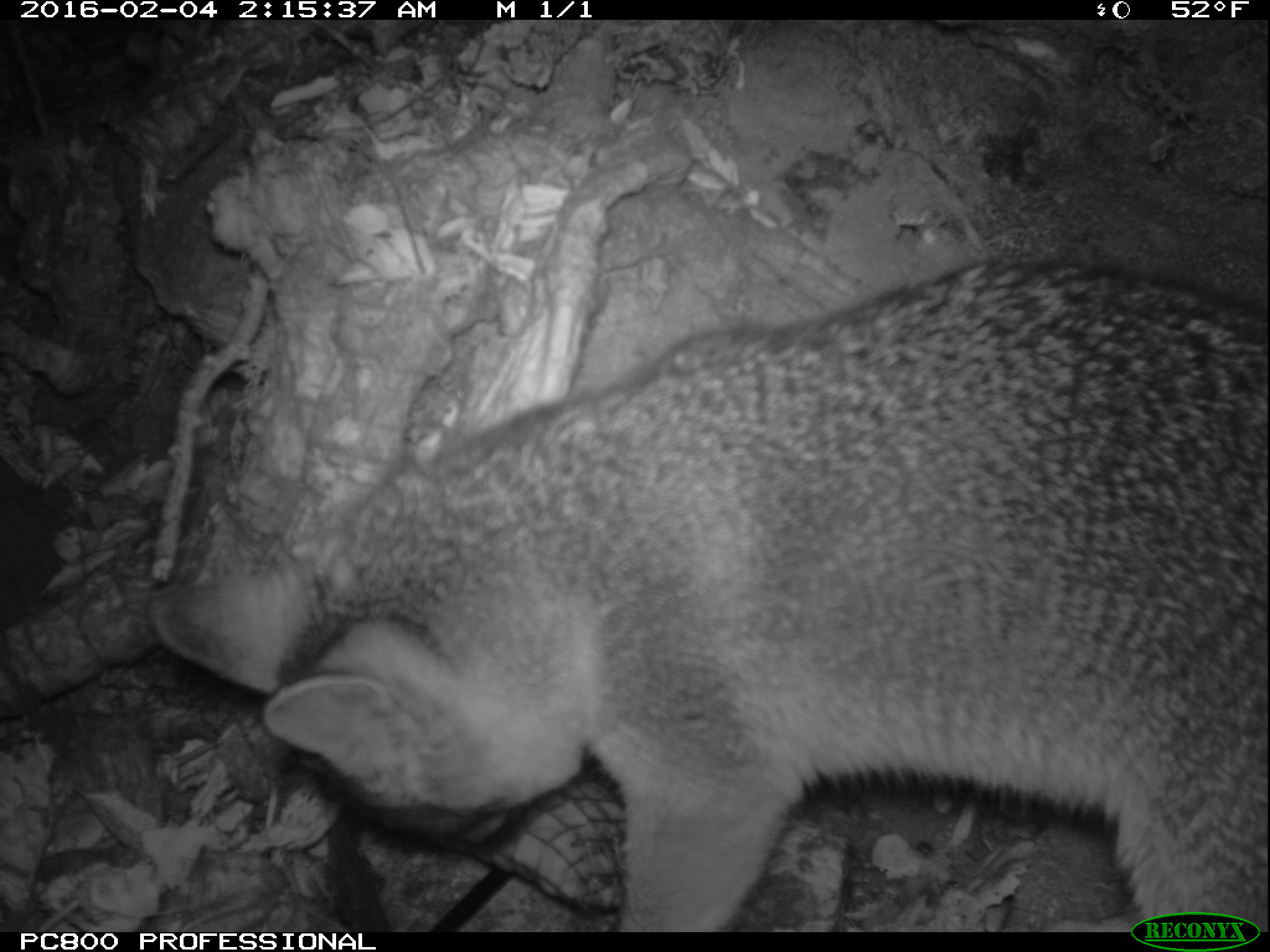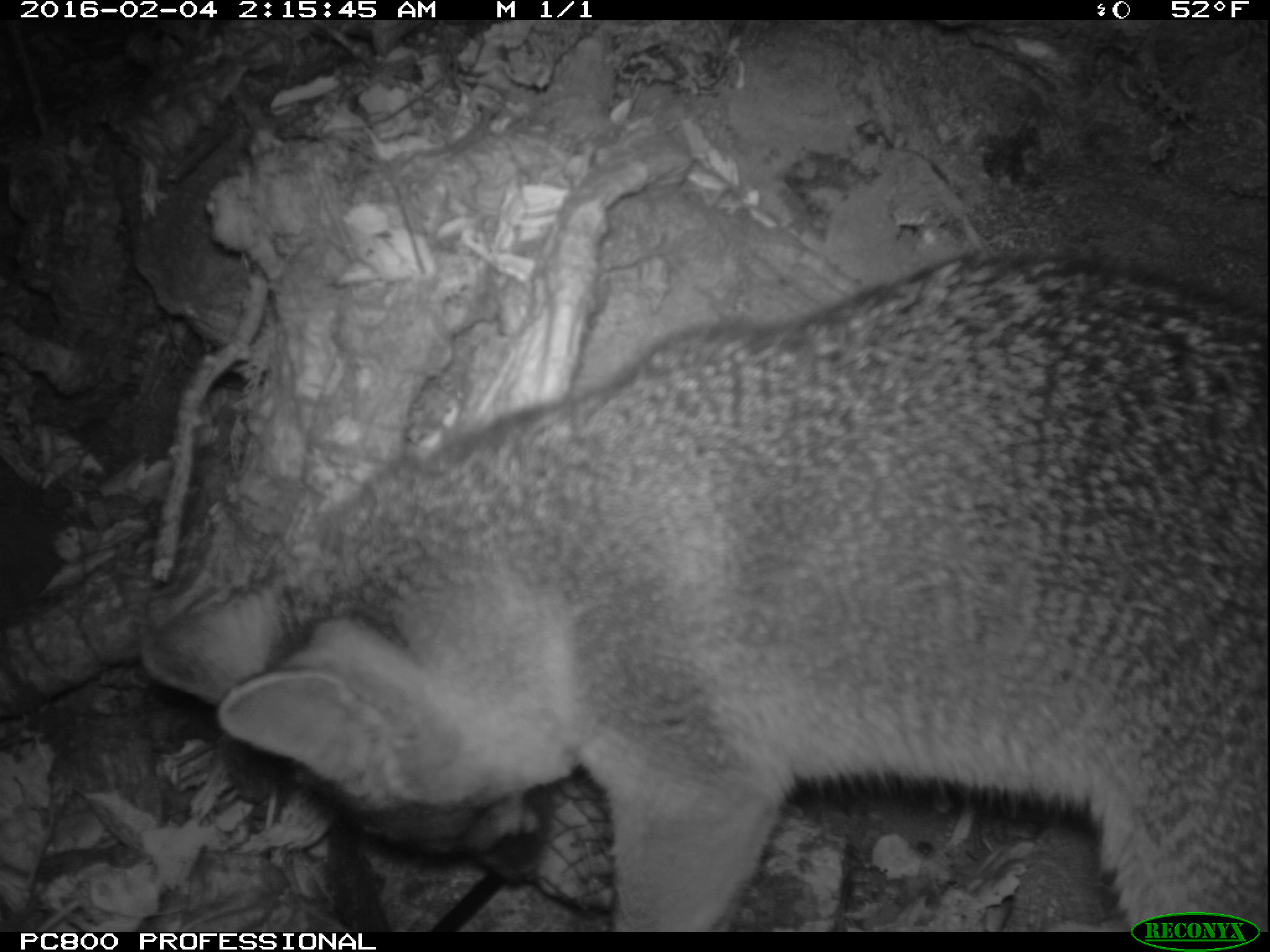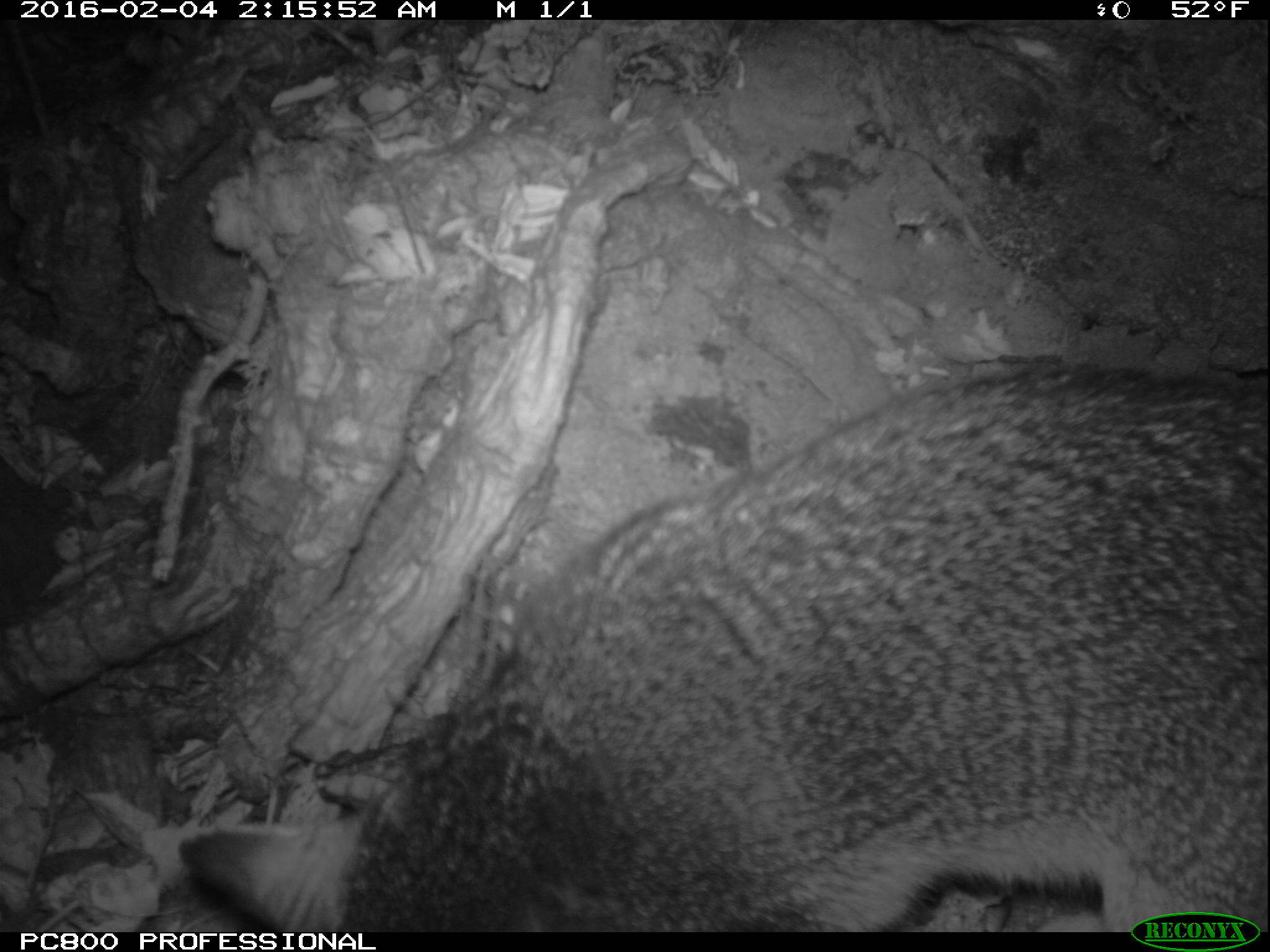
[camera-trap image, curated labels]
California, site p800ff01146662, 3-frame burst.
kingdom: Animalia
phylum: Chordata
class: Mammalia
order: Carnivora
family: Canidae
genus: Urocyon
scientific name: Urocyon littoralis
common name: island fox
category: fox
Fox (island fox) (Urocyon littoralis).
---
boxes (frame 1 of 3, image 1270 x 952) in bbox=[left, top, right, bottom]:
fox: bbox=[149, 260, 1269, 930]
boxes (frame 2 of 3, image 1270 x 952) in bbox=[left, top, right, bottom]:
fox: bbox=[143, 248, 1269, 932]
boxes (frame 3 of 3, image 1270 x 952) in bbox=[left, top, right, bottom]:
fox: bbox=[178, 363, 1268, 932]